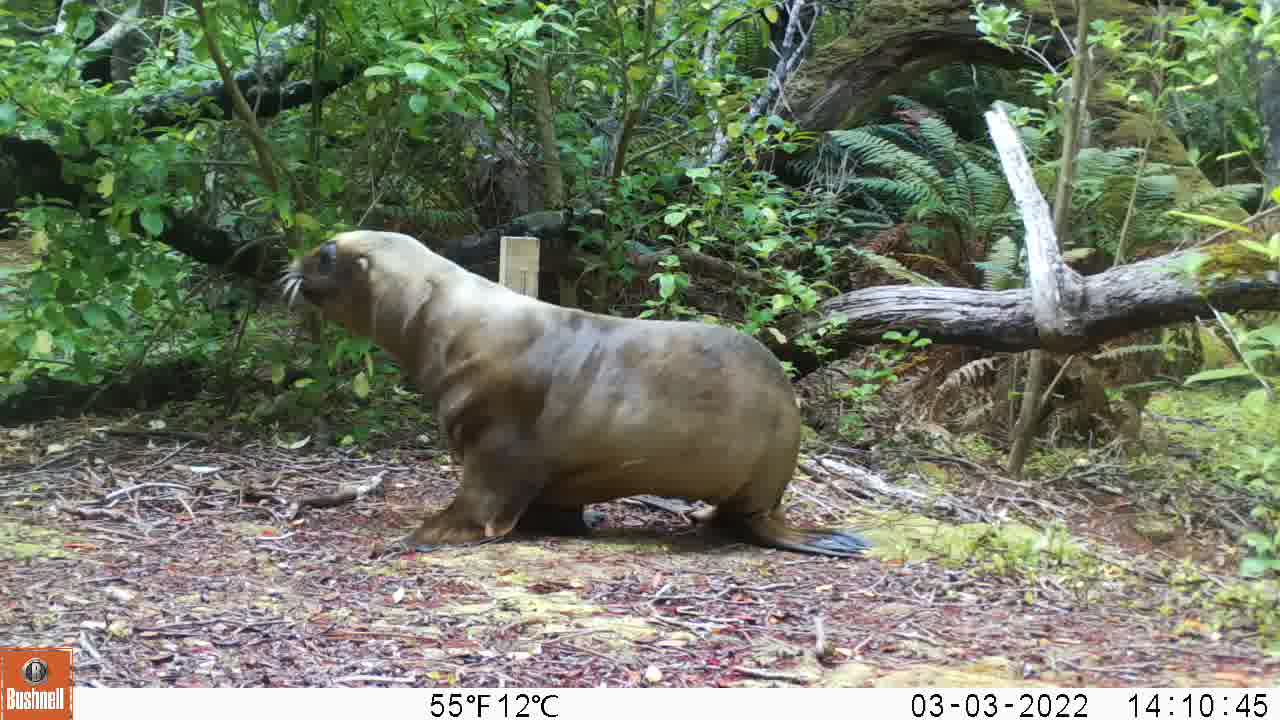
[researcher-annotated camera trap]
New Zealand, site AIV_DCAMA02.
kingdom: Animalia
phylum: Chordata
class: Mammalia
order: Carnivora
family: Otariidae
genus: Phocarctos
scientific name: Phocarctos hookeri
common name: new zealand sea lion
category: sealion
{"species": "sealion (new zealand sea lion) (Phocarctos hookeri)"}